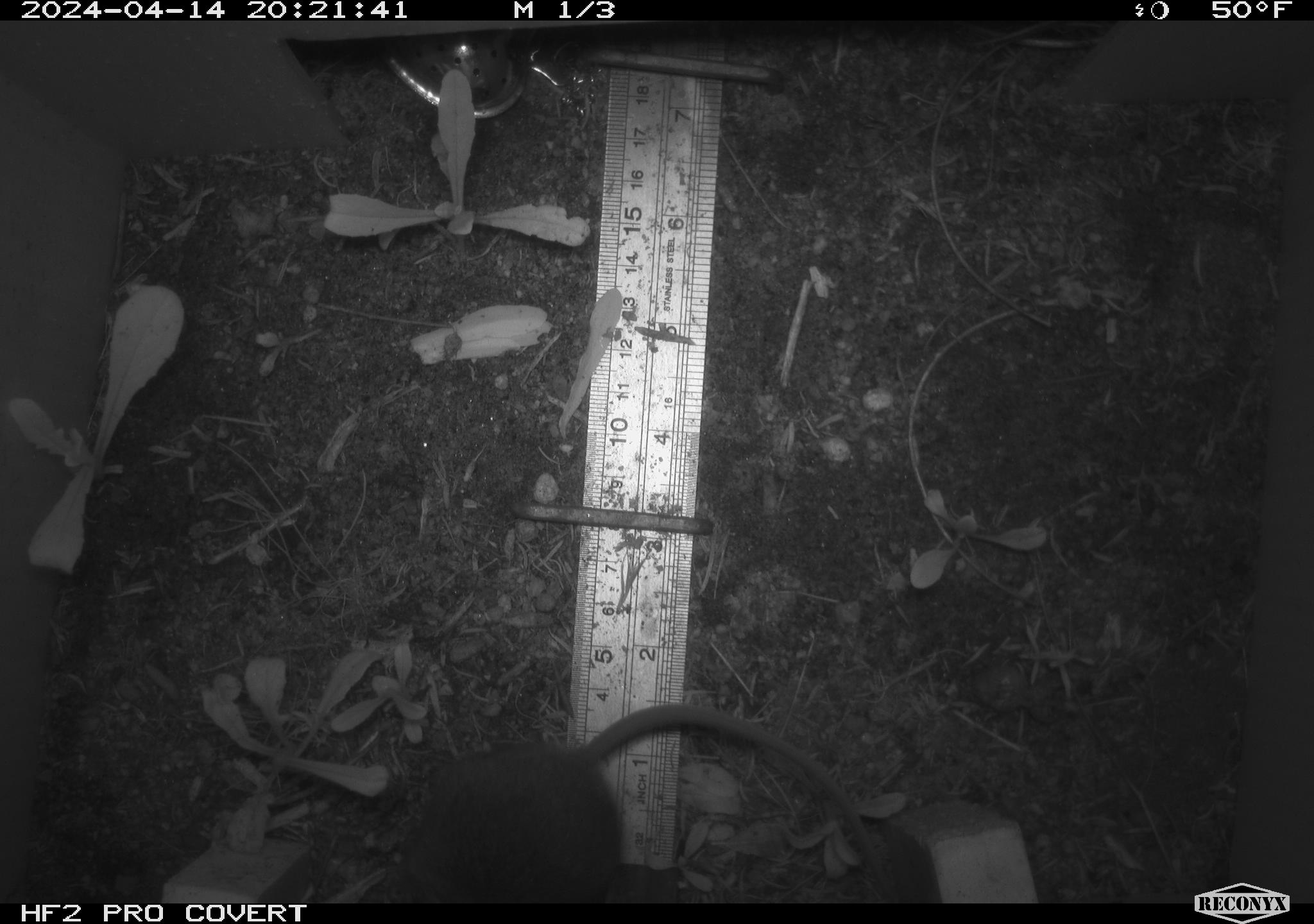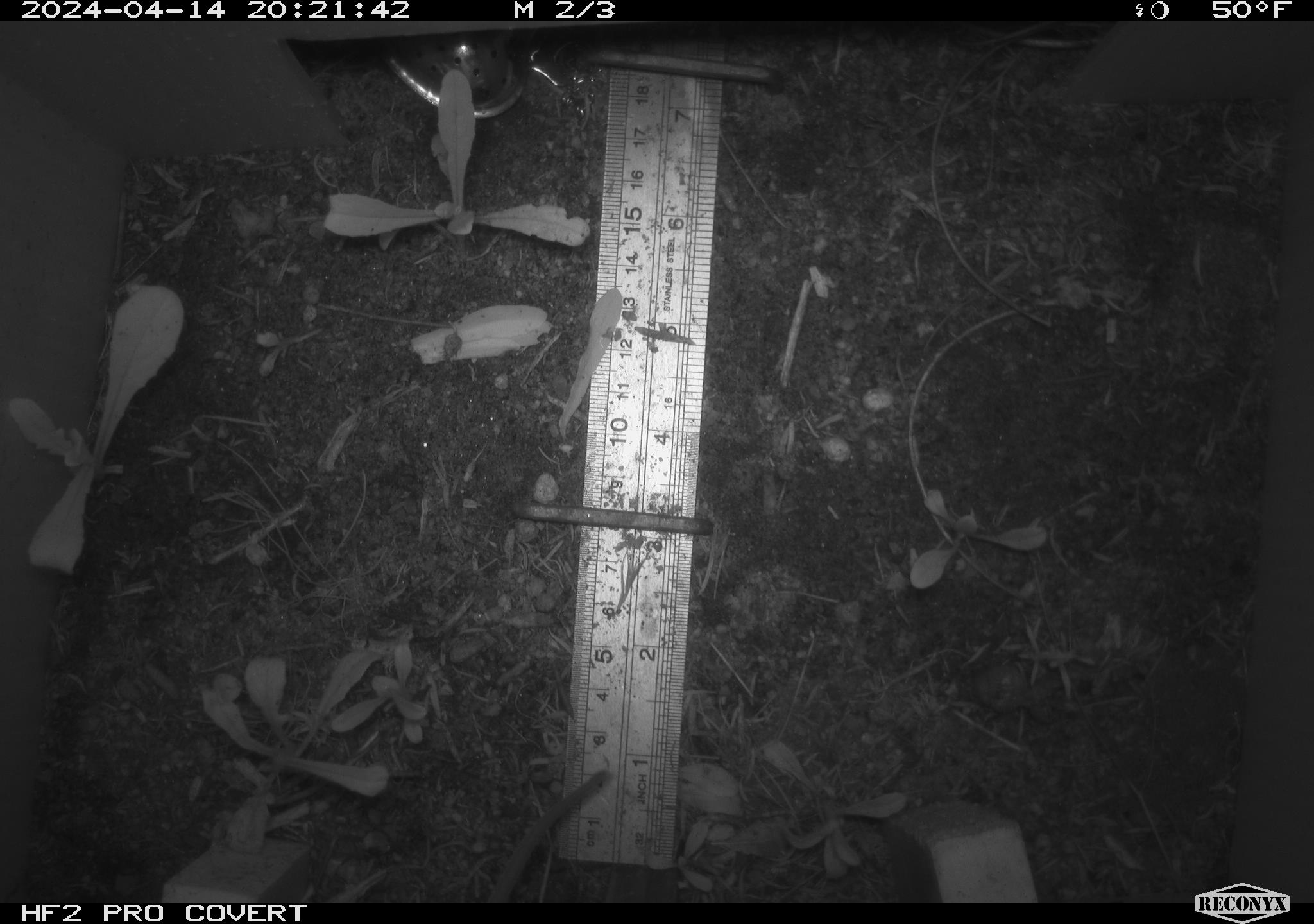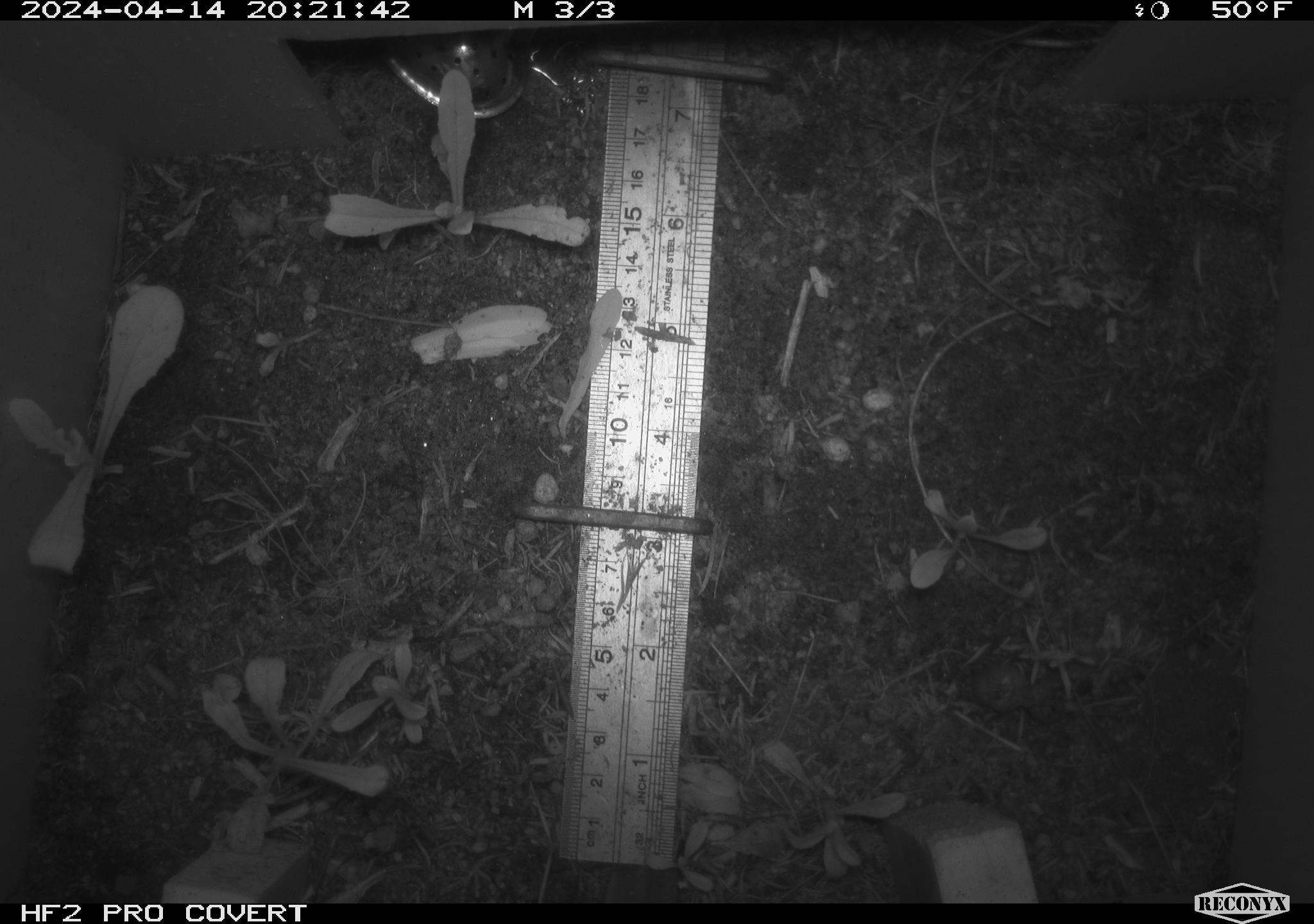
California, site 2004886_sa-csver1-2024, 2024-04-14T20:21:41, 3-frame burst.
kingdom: Animalia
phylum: Chordata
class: Mammalia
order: Rodentia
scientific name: Rodentia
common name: rodent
Rodent (Rodentia).